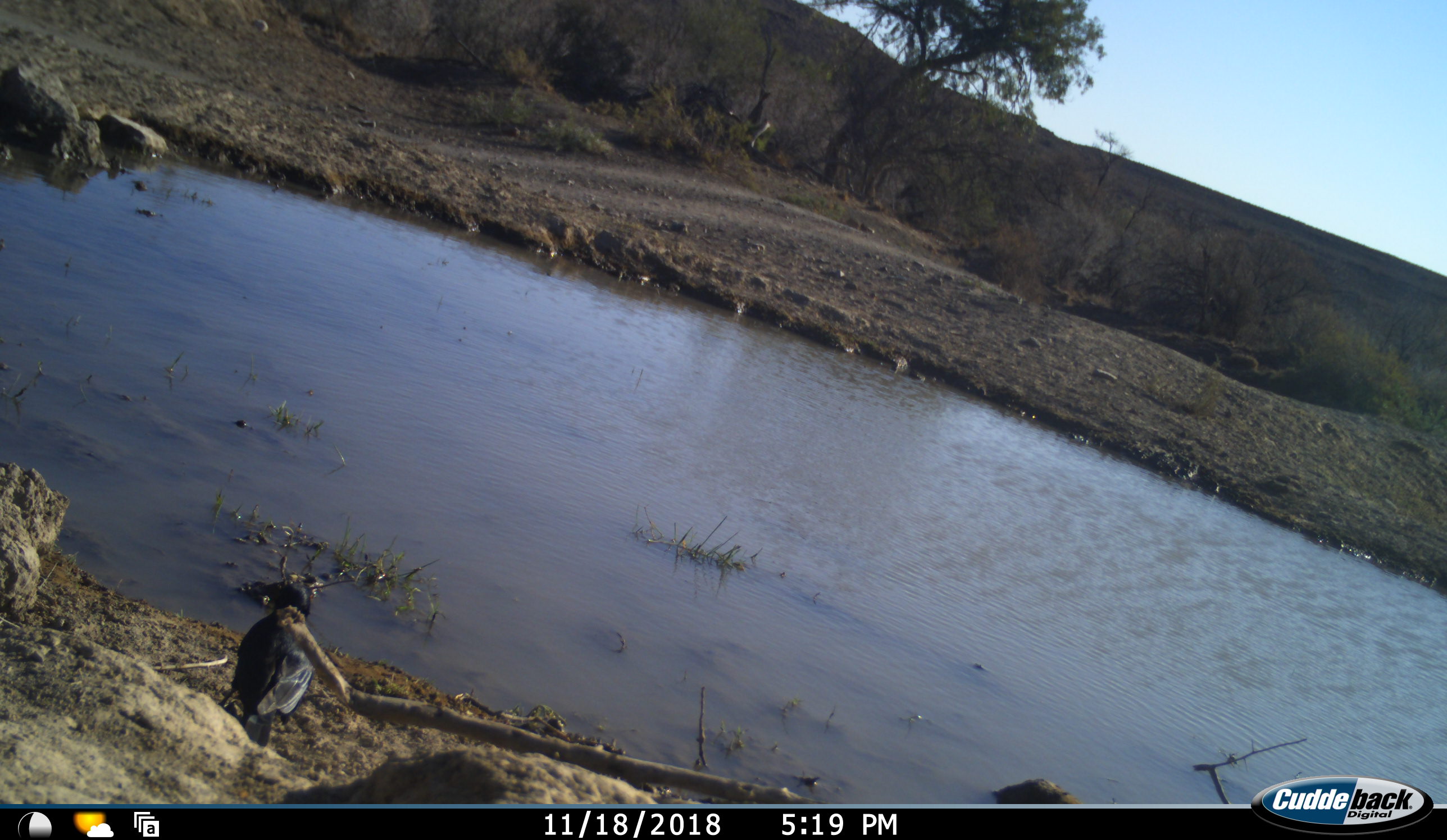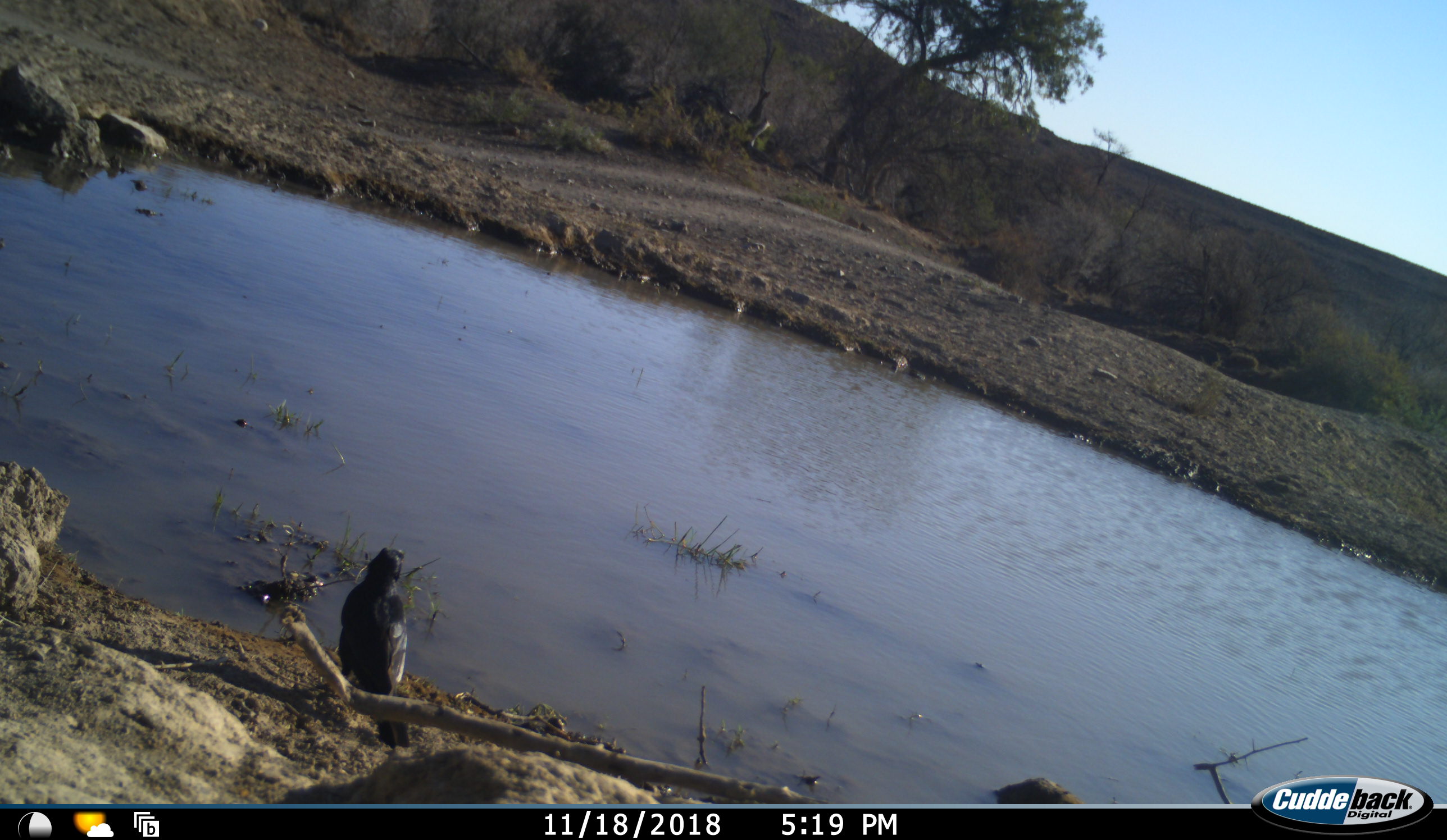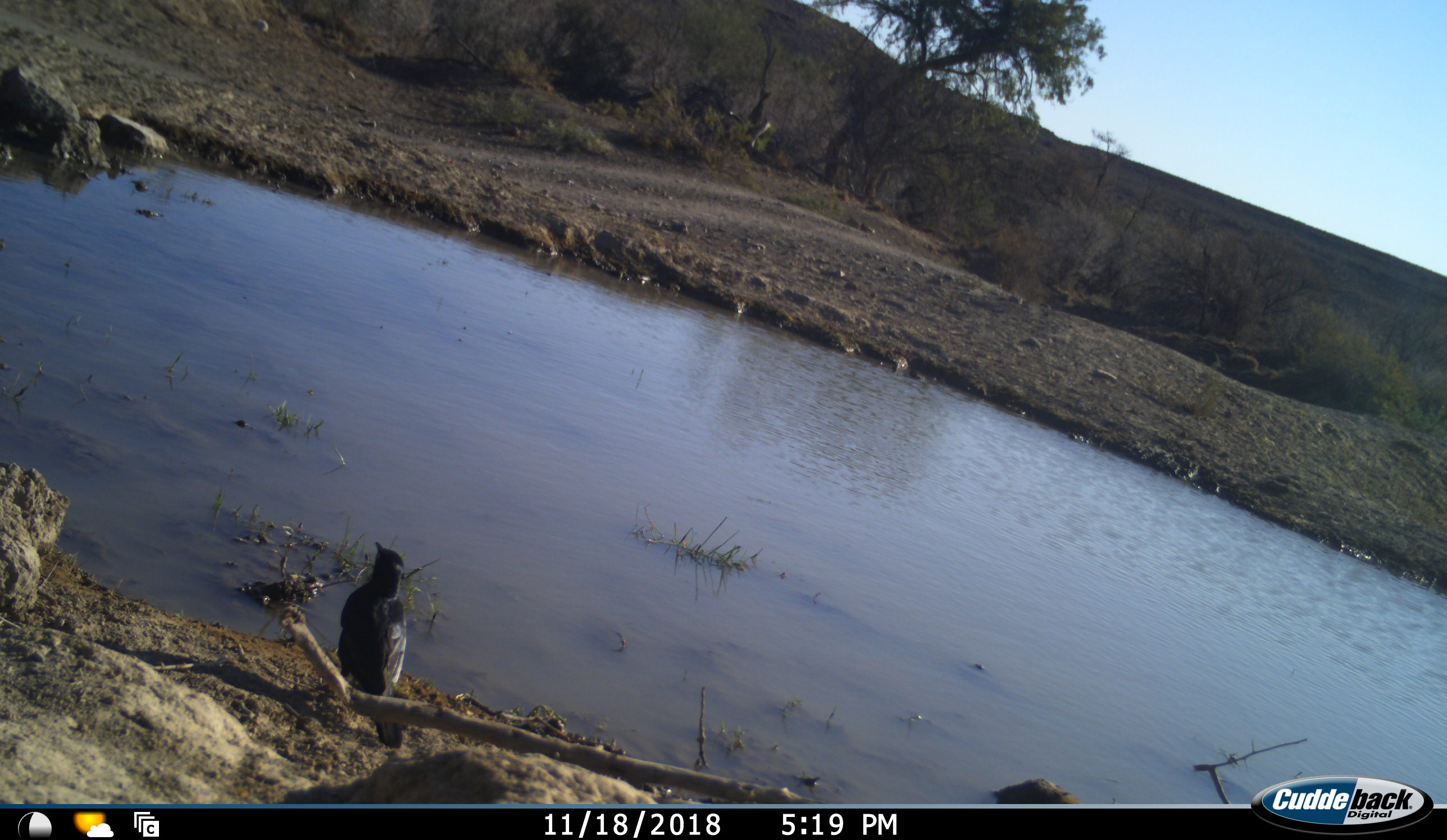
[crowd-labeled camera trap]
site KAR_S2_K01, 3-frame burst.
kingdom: Animalia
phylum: Chordata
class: Aves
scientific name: Aves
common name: bird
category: birdother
Birdother (bird) (Aves), count 1. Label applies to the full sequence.